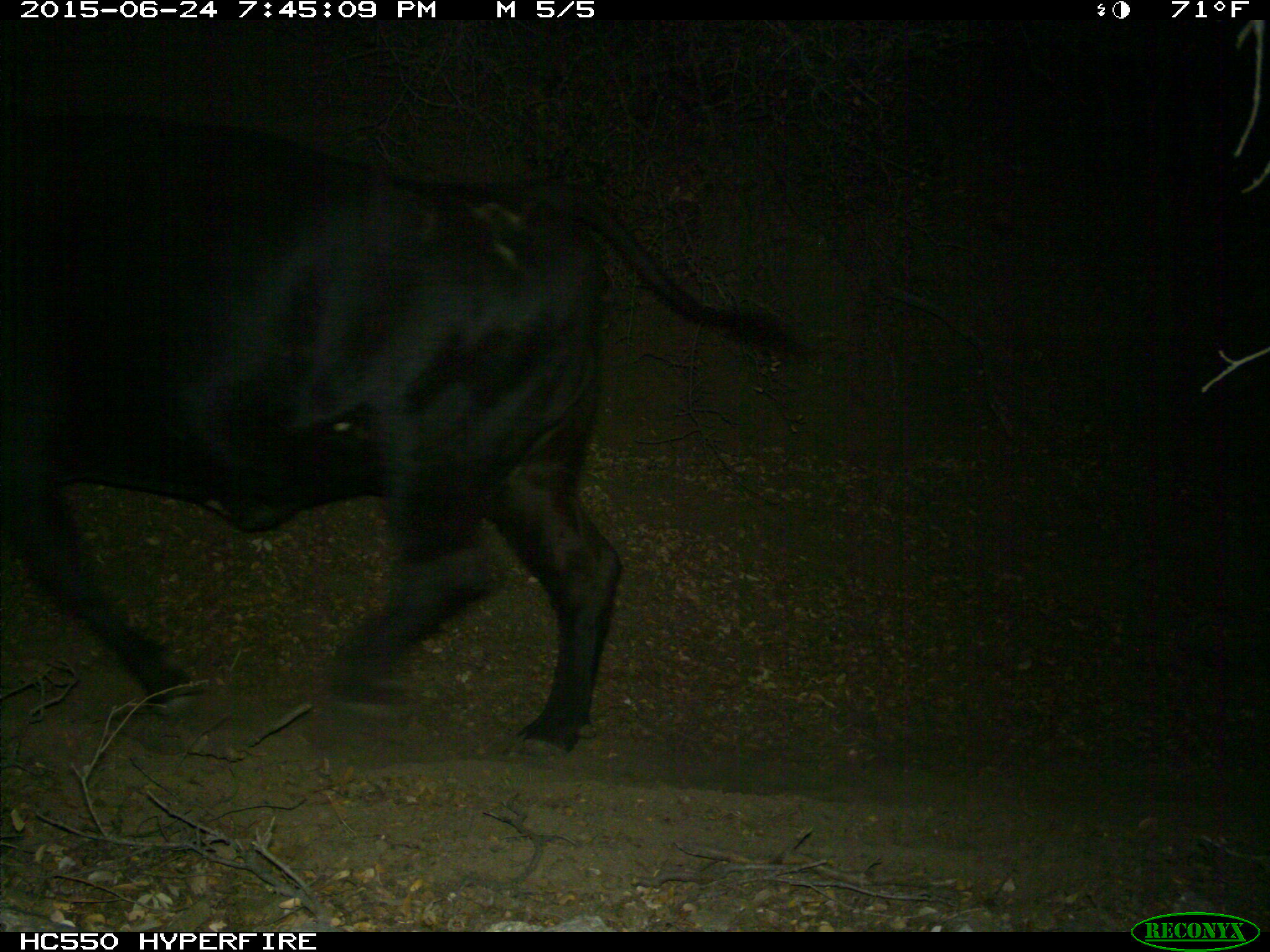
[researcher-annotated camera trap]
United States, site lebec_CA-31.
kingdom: Animalia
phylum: Chordata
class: Mammalia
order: Artiodactyla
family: Bovidae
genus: Bos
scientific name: Bos taurus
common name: domestic cow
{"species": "Bos taurus (domestic cow)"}